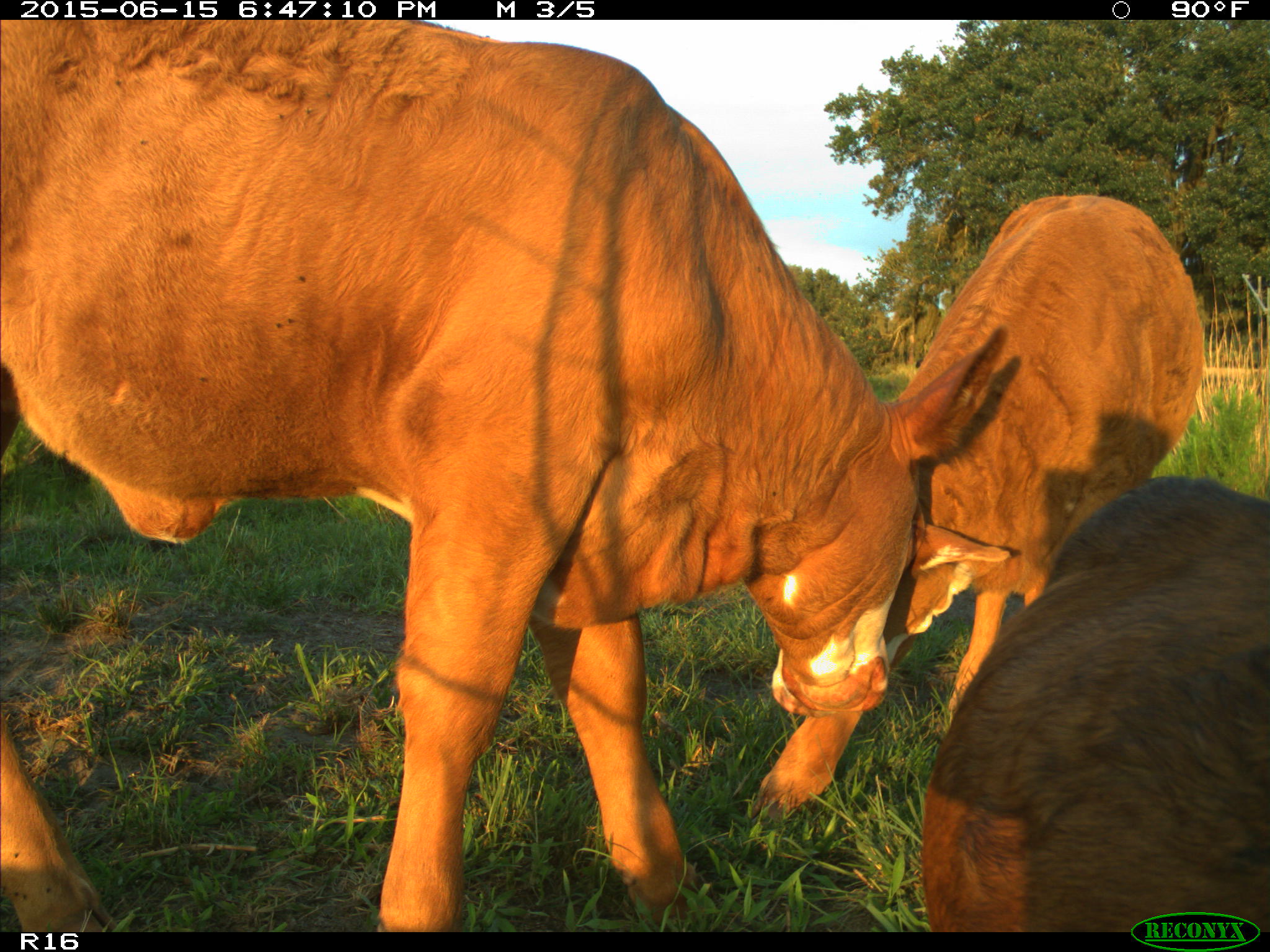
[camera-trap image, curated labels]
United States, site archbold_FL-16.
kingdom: Animalia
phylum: Chordata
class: Mammalia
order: Artiodactyla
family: Bovidae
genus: Bos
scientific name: Bos taurus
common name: domestic cow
Bos taurus (domestic cow).